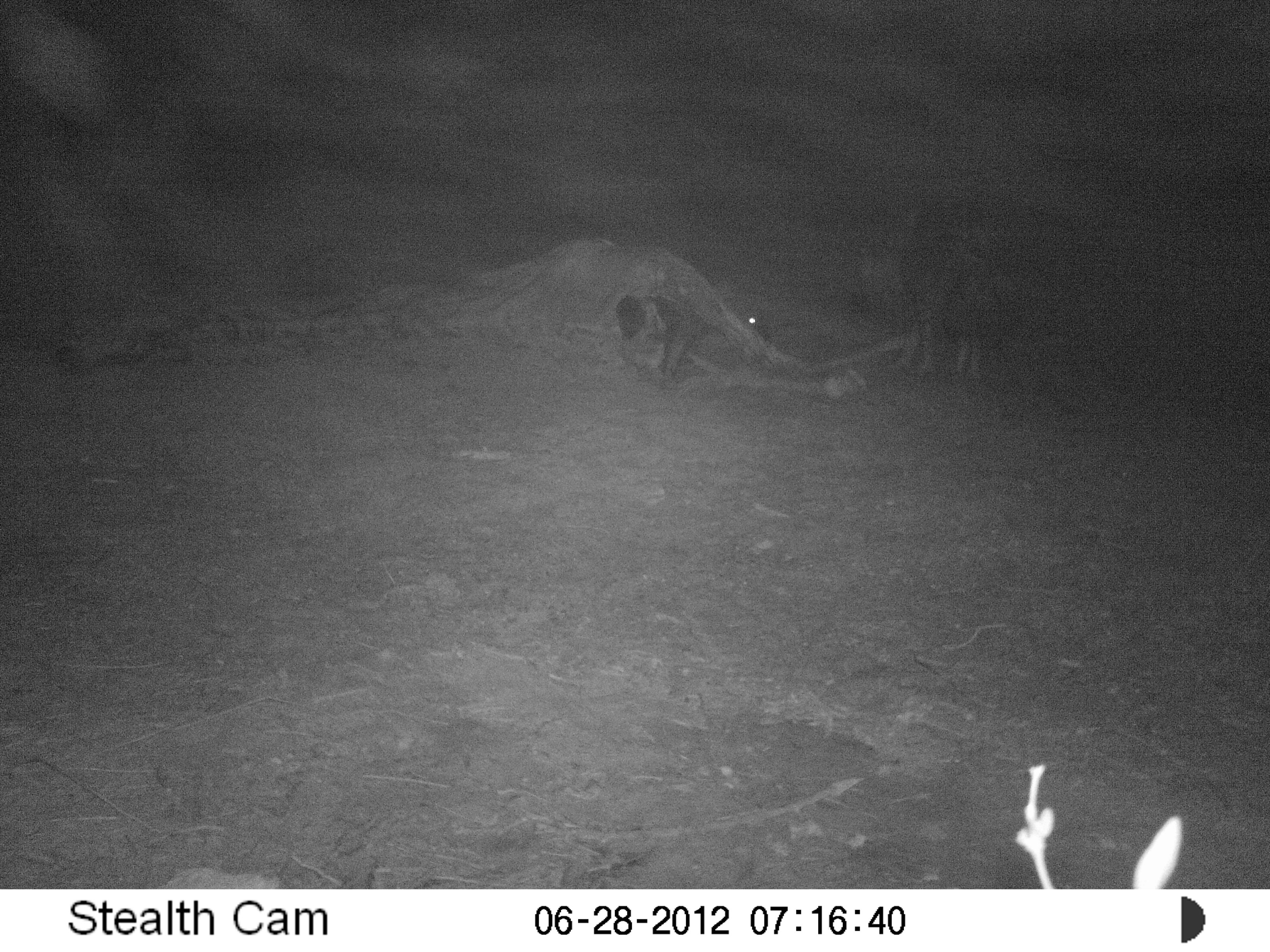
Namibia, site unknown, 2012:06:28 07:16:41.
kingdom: Animalia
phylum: Chordata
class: Mammalia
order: Carnivora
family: Hyaenidae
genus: Parahyaena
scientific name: Parahyaena brunnea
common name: brown hyena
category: hyaena brunnea